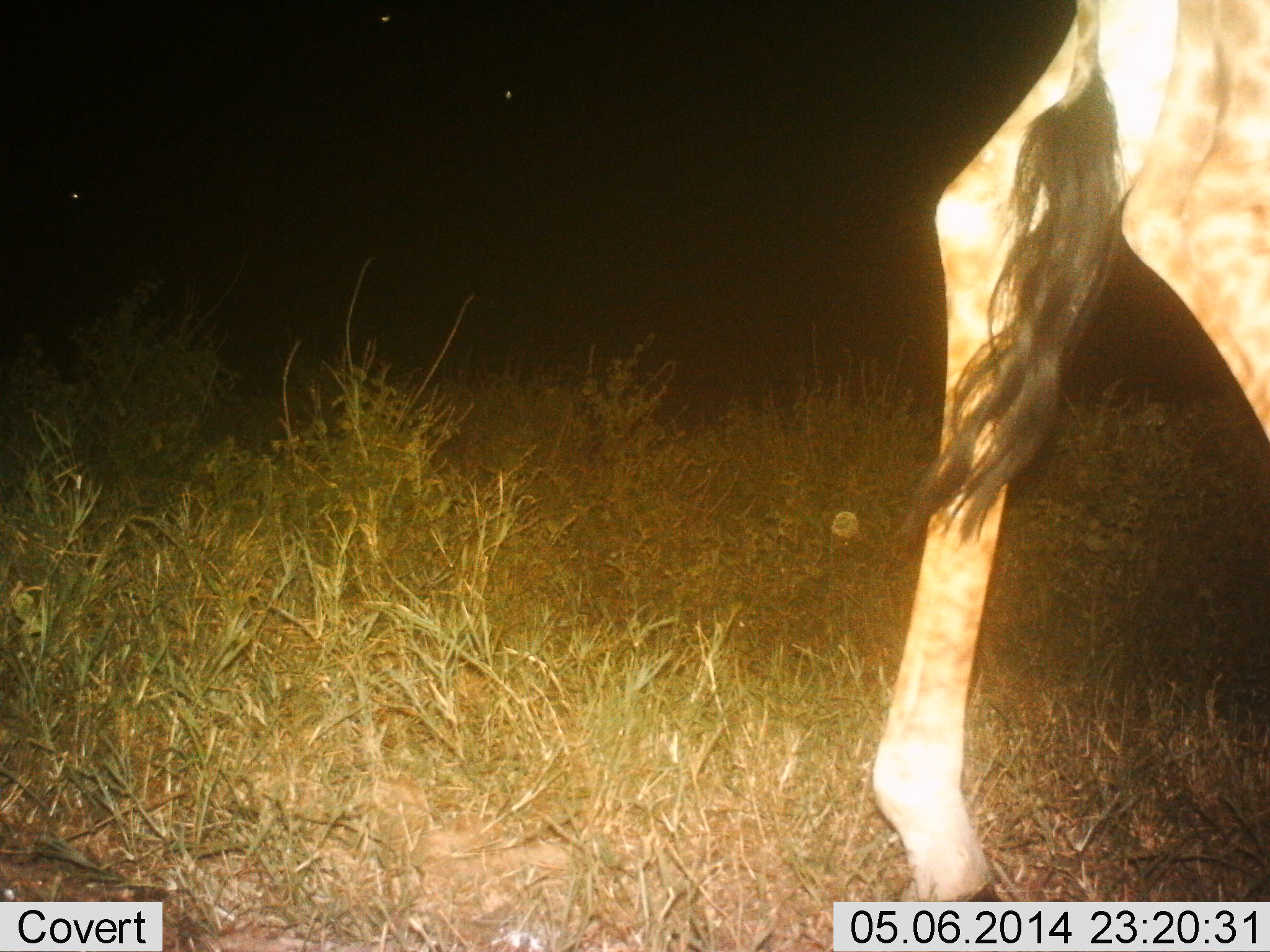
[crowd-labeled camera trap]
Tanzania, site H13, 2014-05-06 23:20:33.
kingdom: Animalia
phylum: Chordata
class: Mammalia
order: Artiodactyla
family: Giraffidae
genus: Giraffa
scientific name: Giraffa camelopardalis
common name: giraffe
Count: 1.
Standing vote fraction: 40%.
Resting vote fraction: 0%.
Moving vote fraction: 60%.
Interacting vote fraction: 0%.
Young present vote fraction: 0%.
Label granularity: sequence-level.